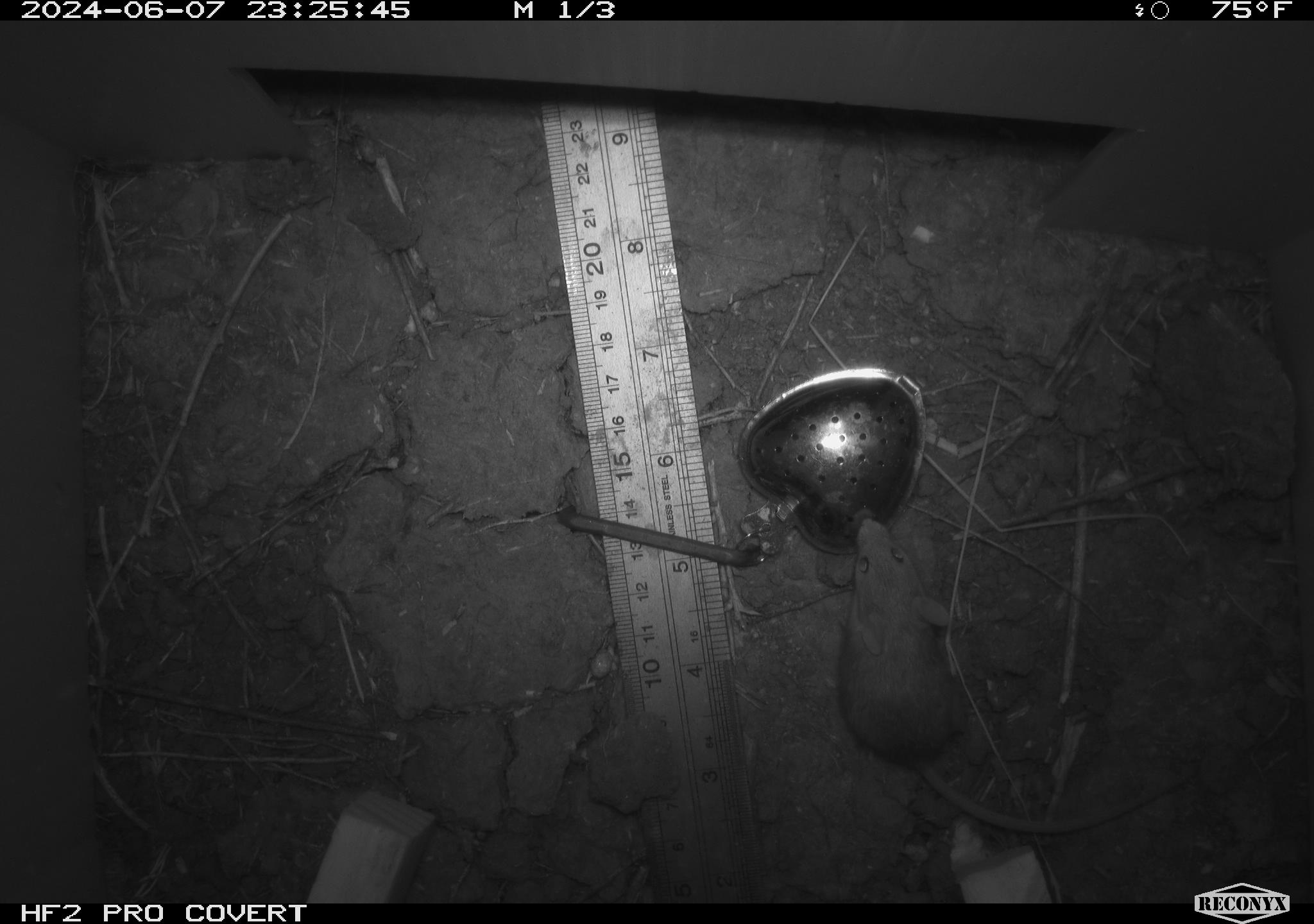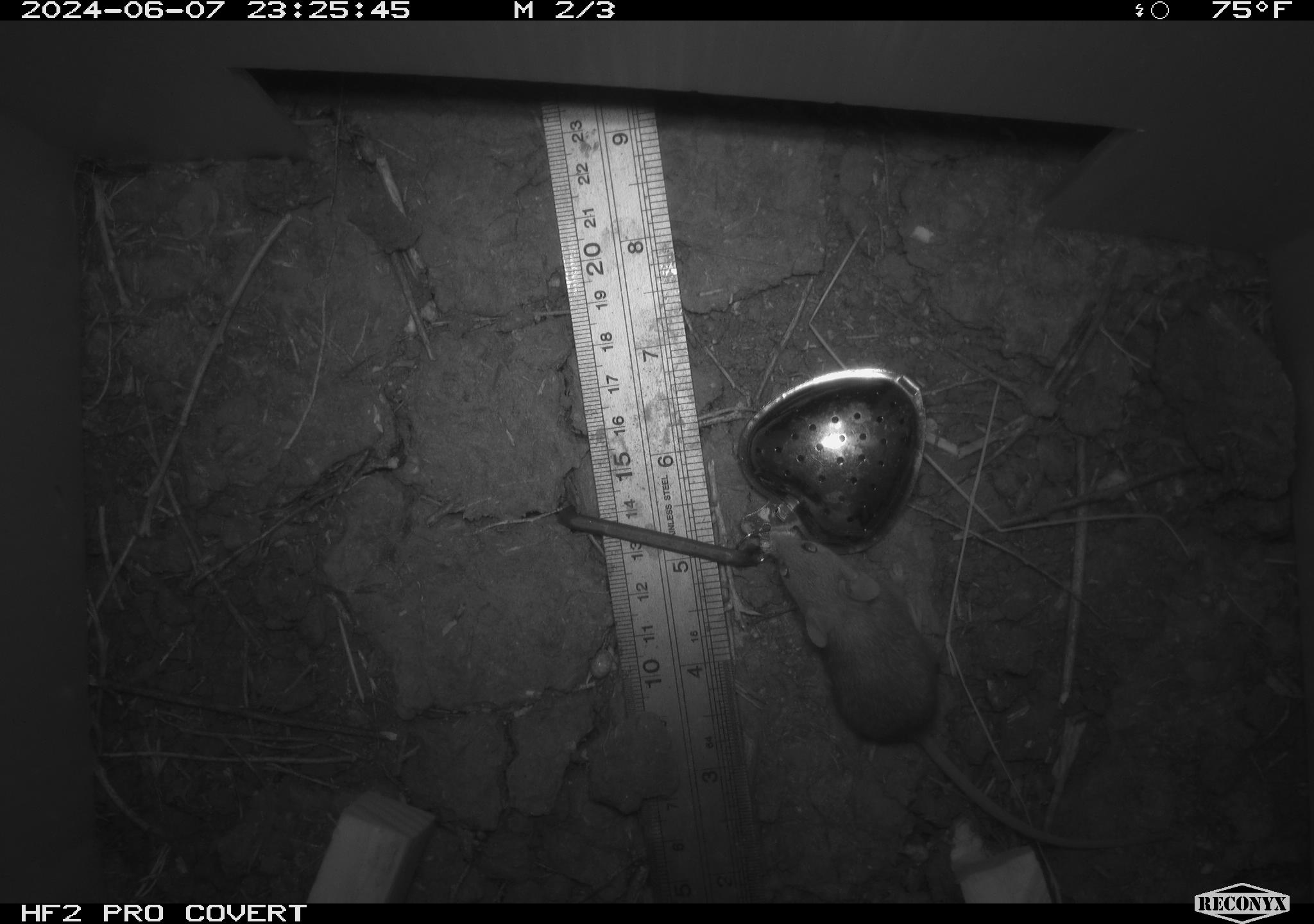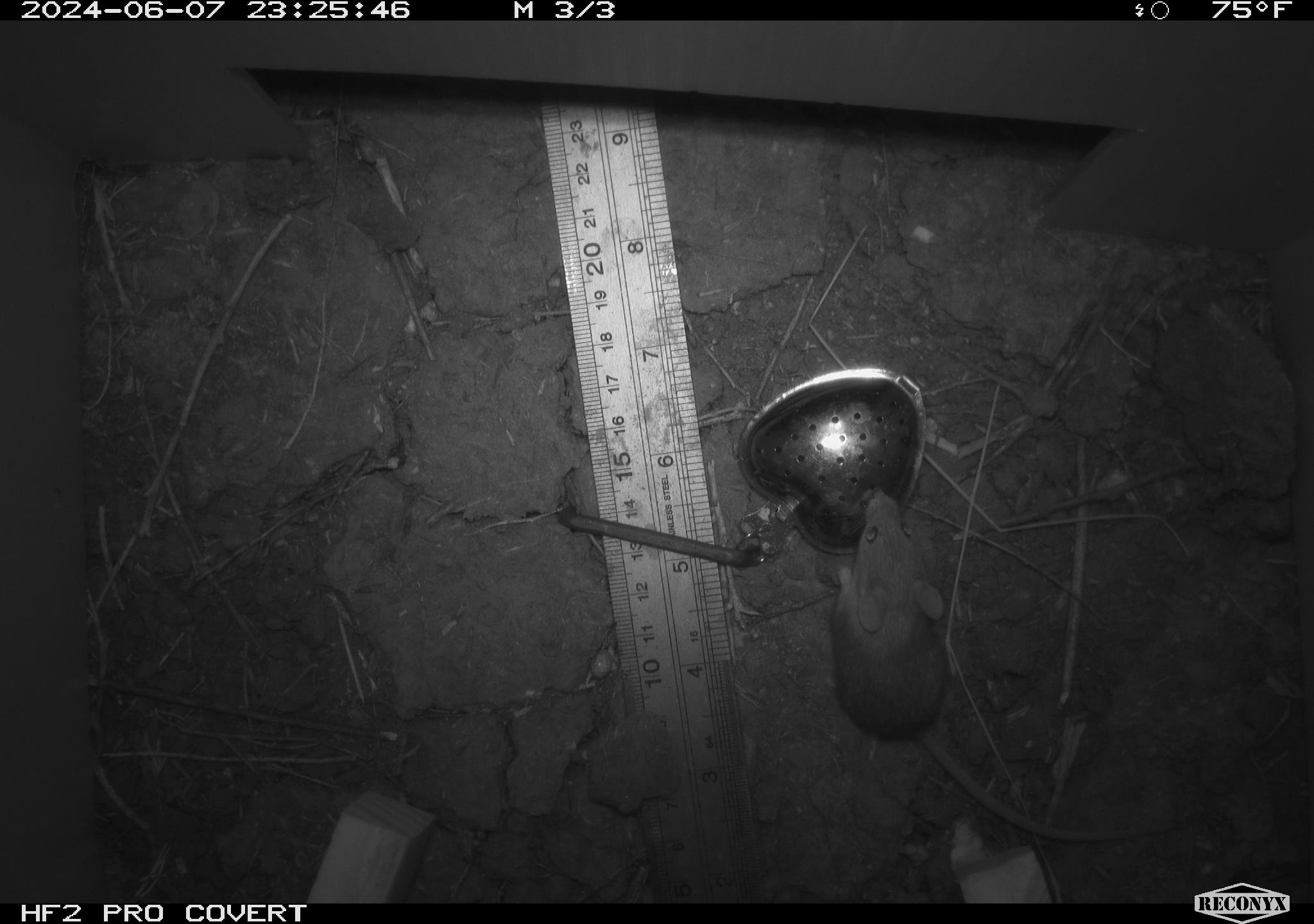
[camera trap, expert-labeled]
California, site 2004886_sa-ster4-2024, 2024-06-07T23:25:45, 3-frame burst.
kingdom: Animalia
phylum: Chordata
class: Mammalia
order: Rodentia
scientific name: Rodentia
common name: mouse species